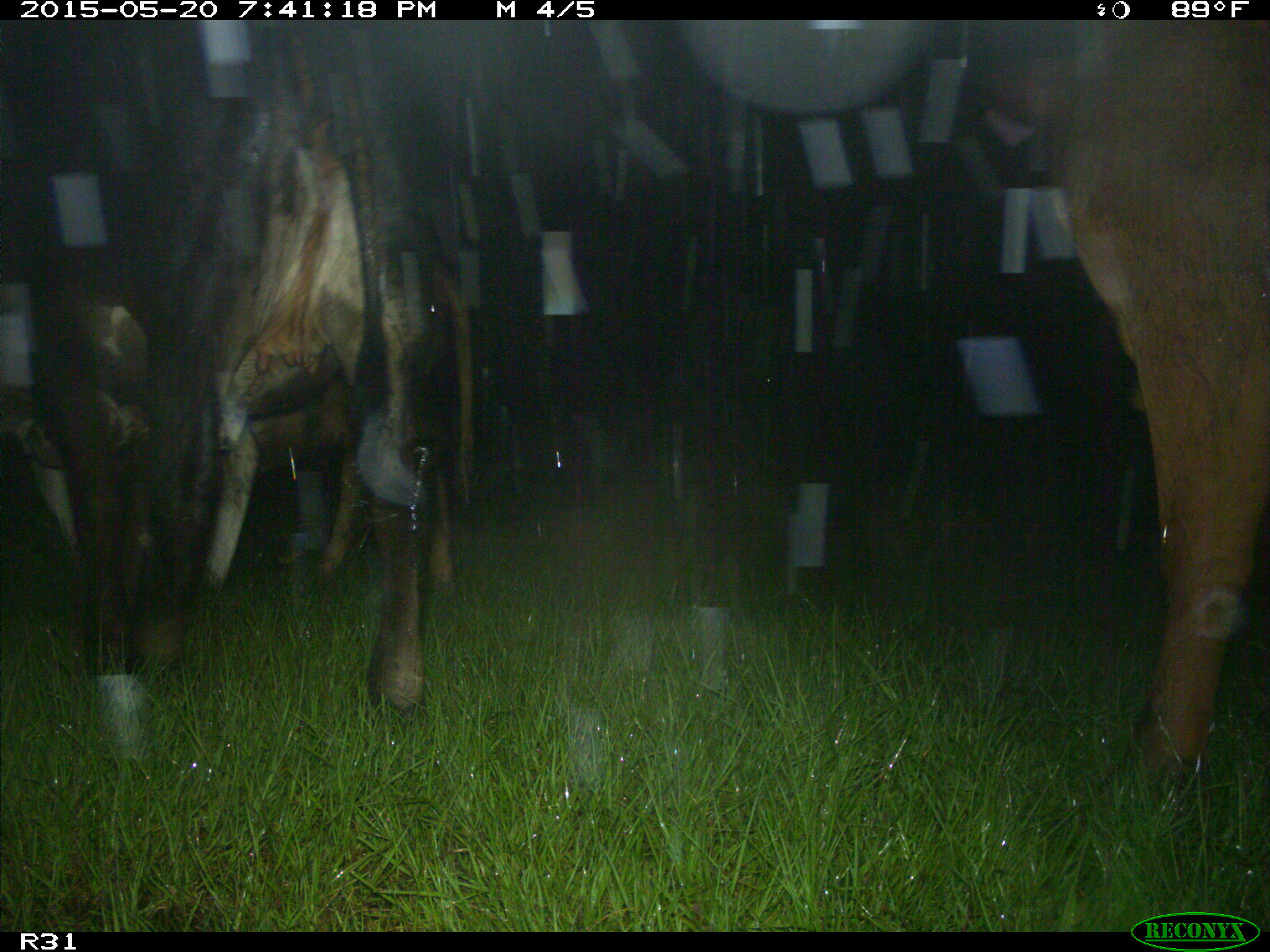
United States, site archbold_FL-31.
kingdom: Animalia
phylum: Chordata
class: Mammalia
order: Artiodactyla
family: Bovidae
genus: Bos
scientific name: Bos taurus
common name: domestic cow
Bos taurus (domestic cow).